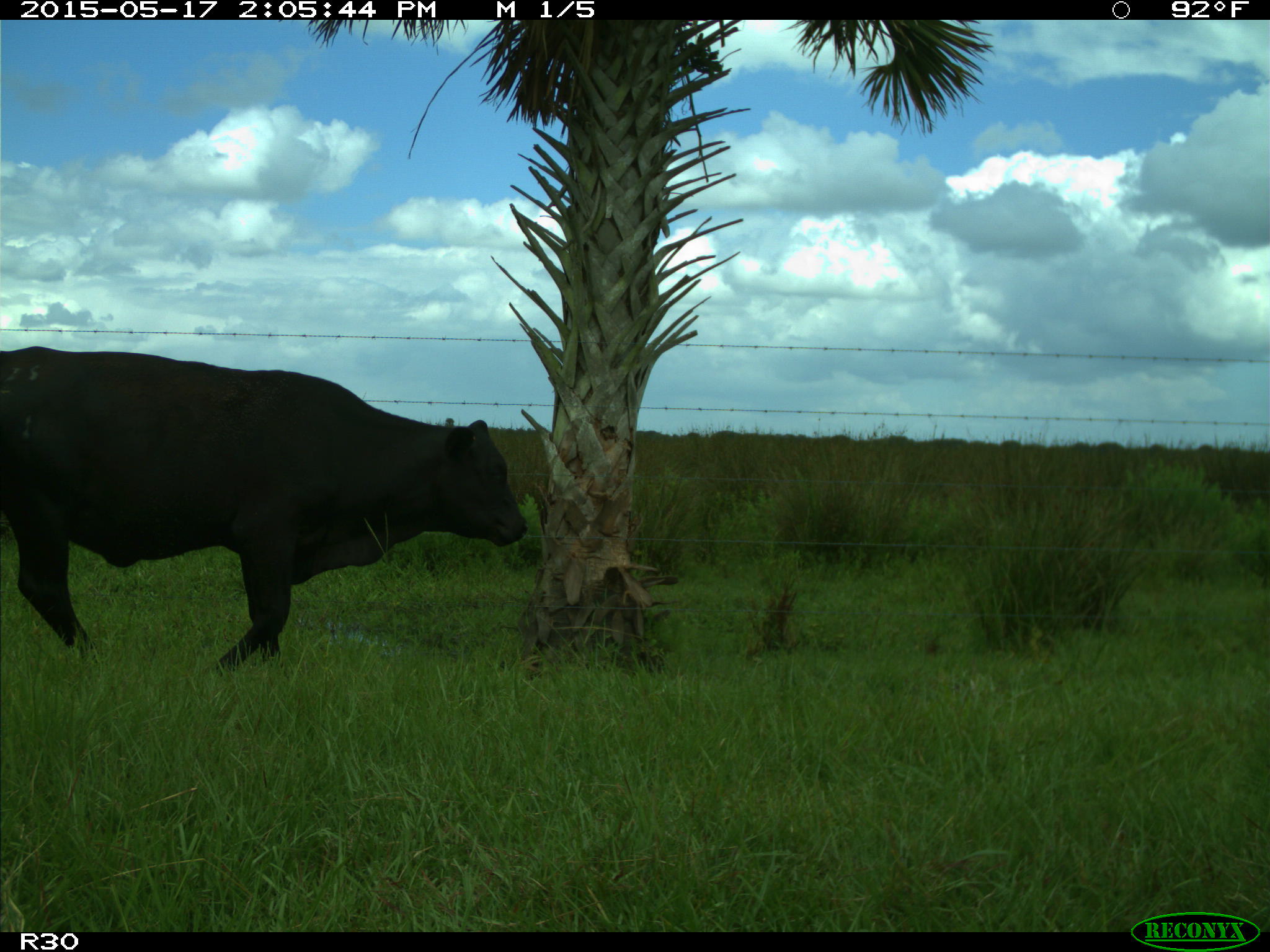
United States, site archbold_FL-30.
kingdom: Animalia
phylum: Chordata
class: Mammalia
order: Artiodactyla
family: Bovidae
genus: Bos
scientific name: Bos taurus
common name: domestic cow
Bos taurus (domestic cow).